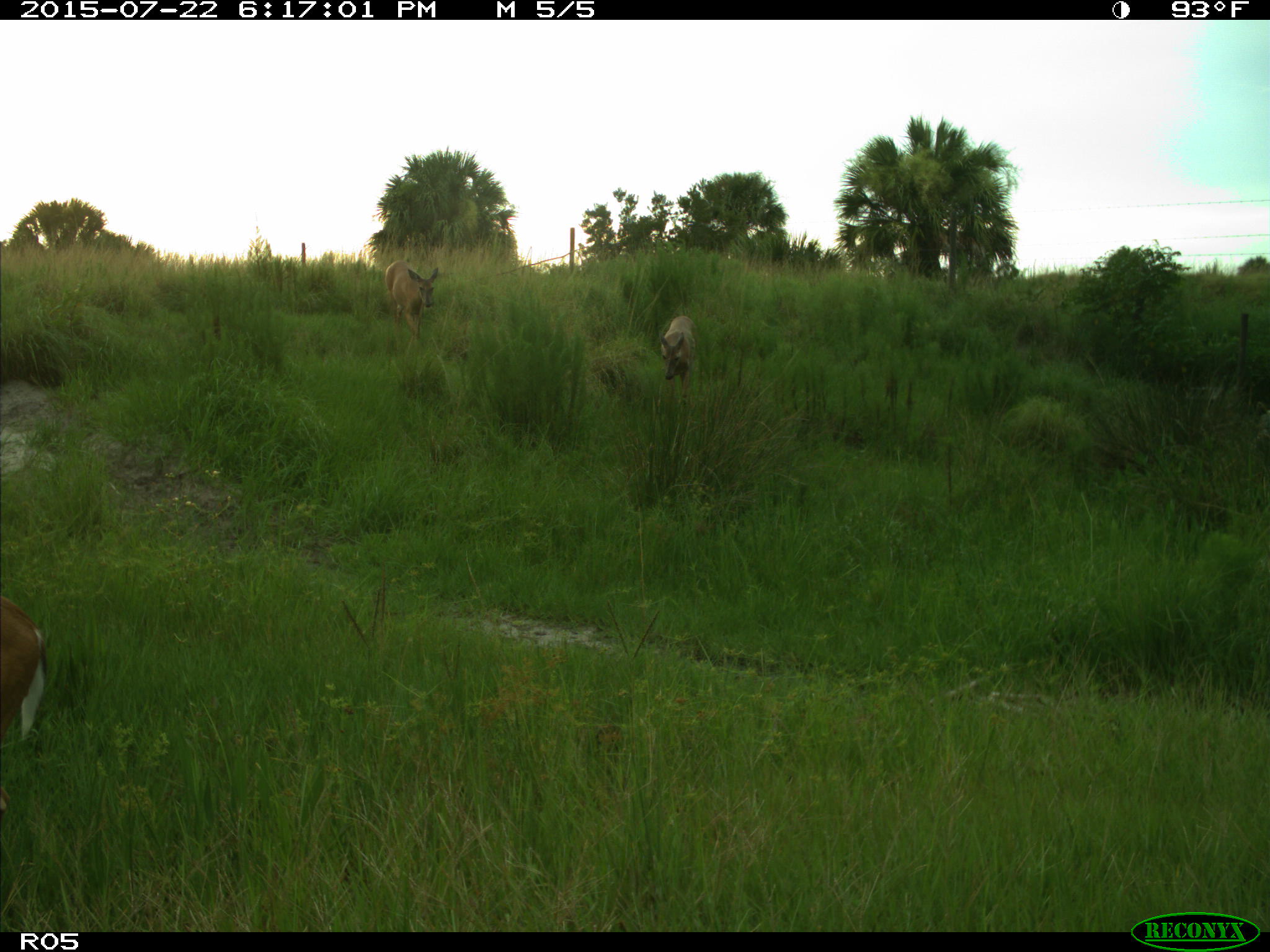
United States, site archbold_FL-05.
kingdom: Animalia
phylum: Chordata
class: Mammalia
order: Artiodactyla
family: Cervidae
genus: Odocoileus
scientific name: Odocoileus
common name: deer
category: unidentified deer